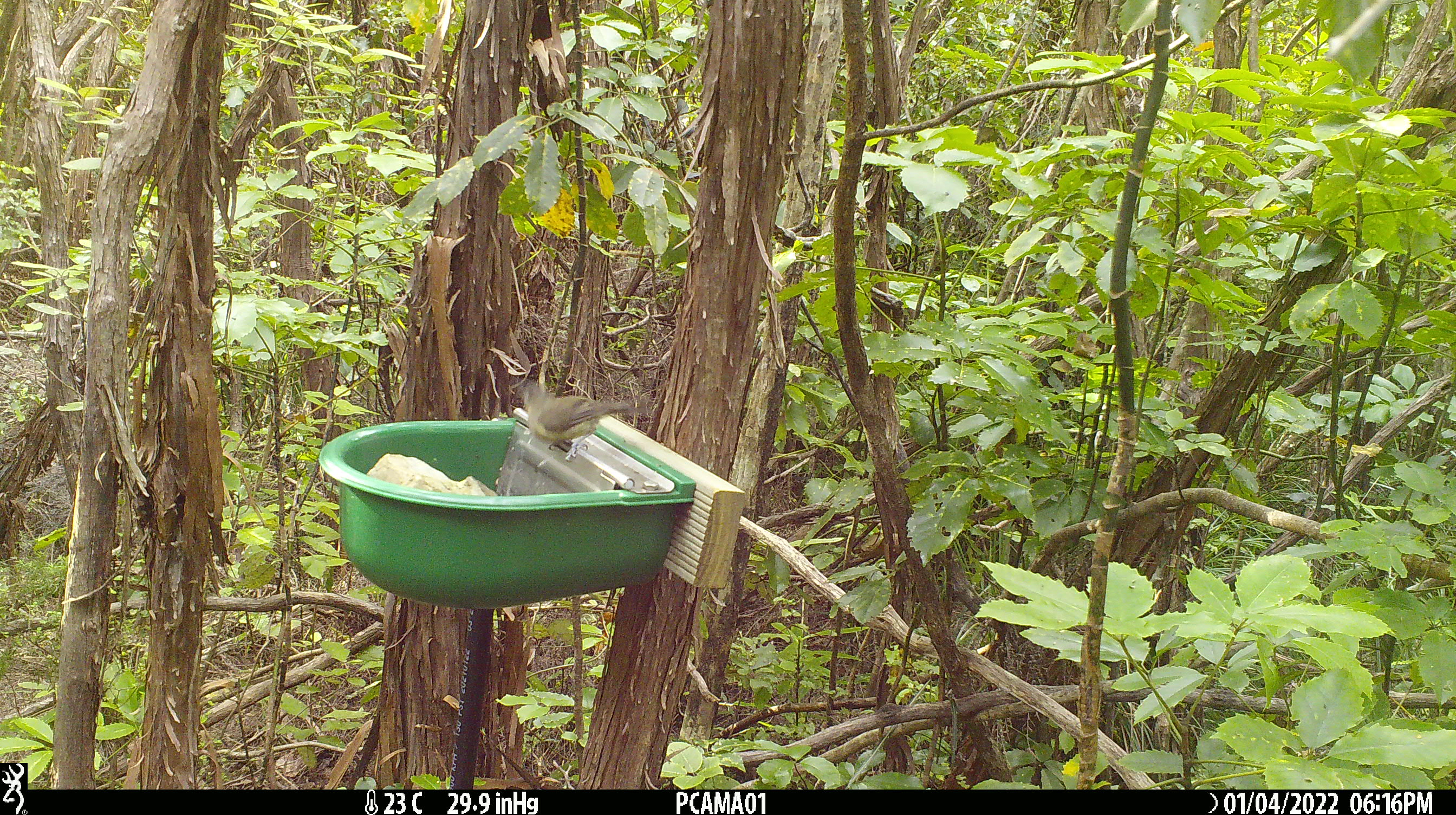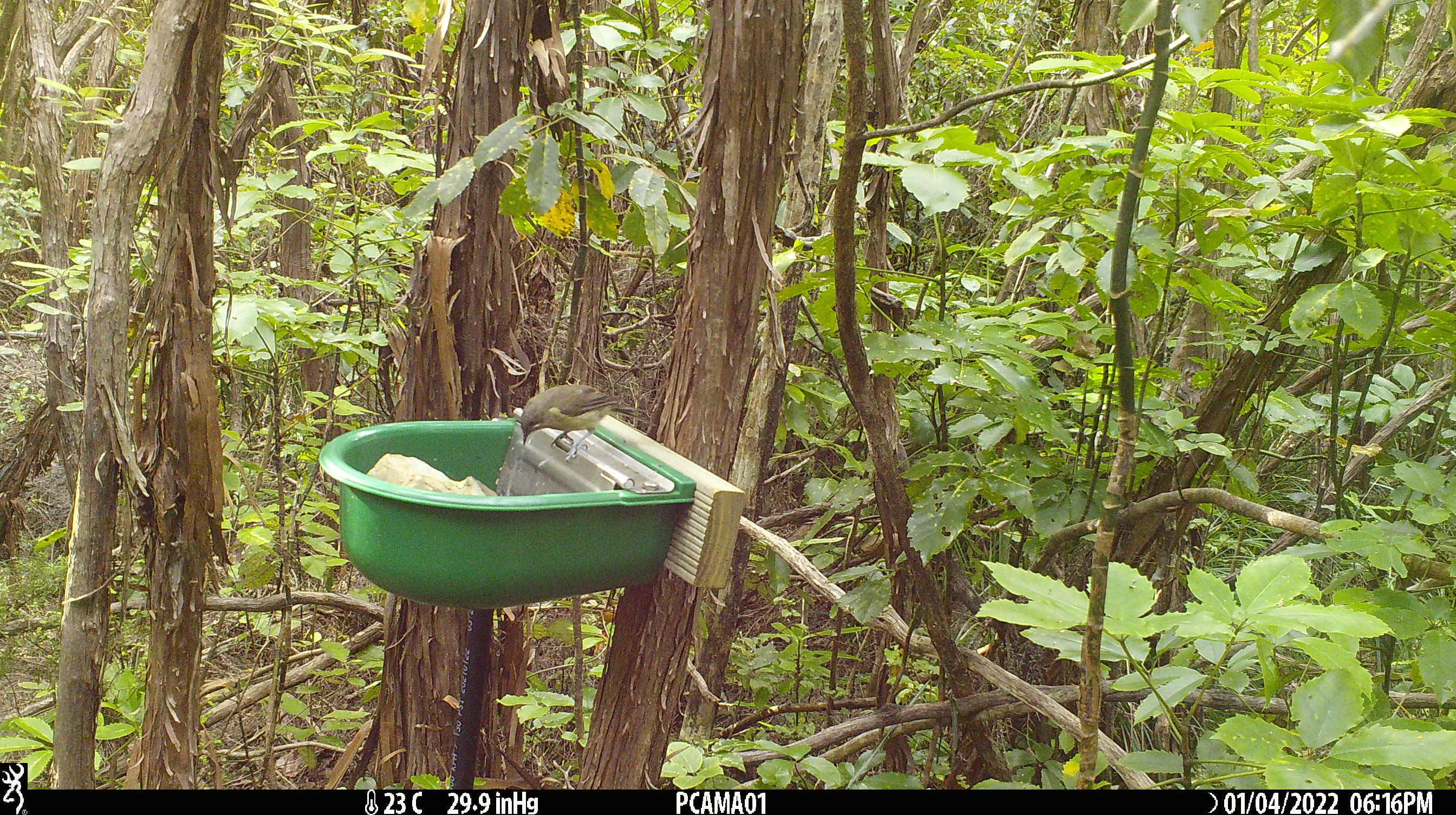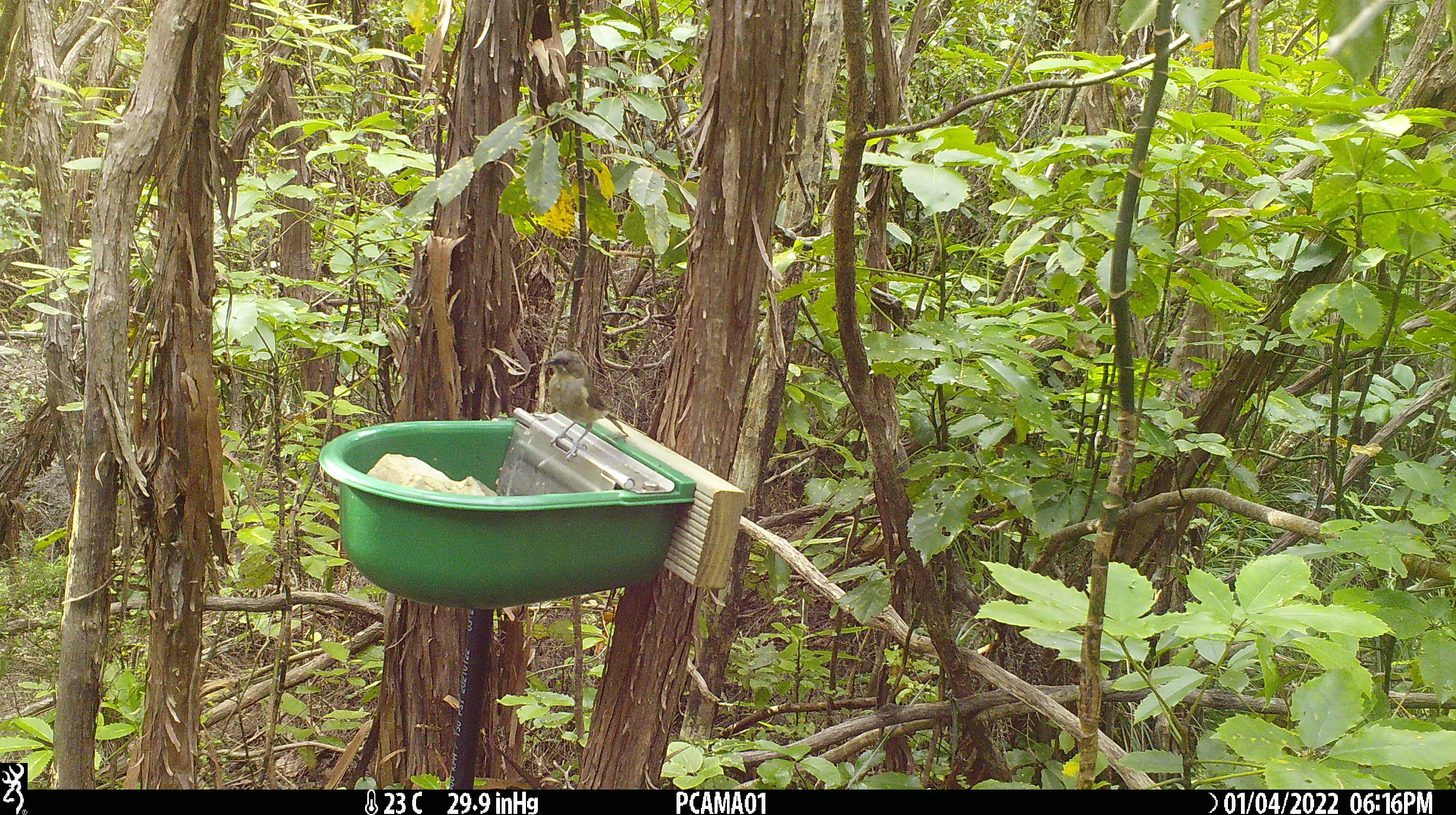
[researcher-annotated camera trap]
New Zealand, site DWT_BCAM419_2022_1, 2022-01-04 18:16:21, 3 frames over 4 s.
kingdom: Animalia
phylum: Chordata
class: Aves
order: Passeriformes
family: Meliphagidae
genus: Anthornis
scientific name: Anthornis melanura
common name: new zealand bellbird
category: bellbird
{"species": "bellbird (new zealand bellbird) (Anthornis melanura)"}